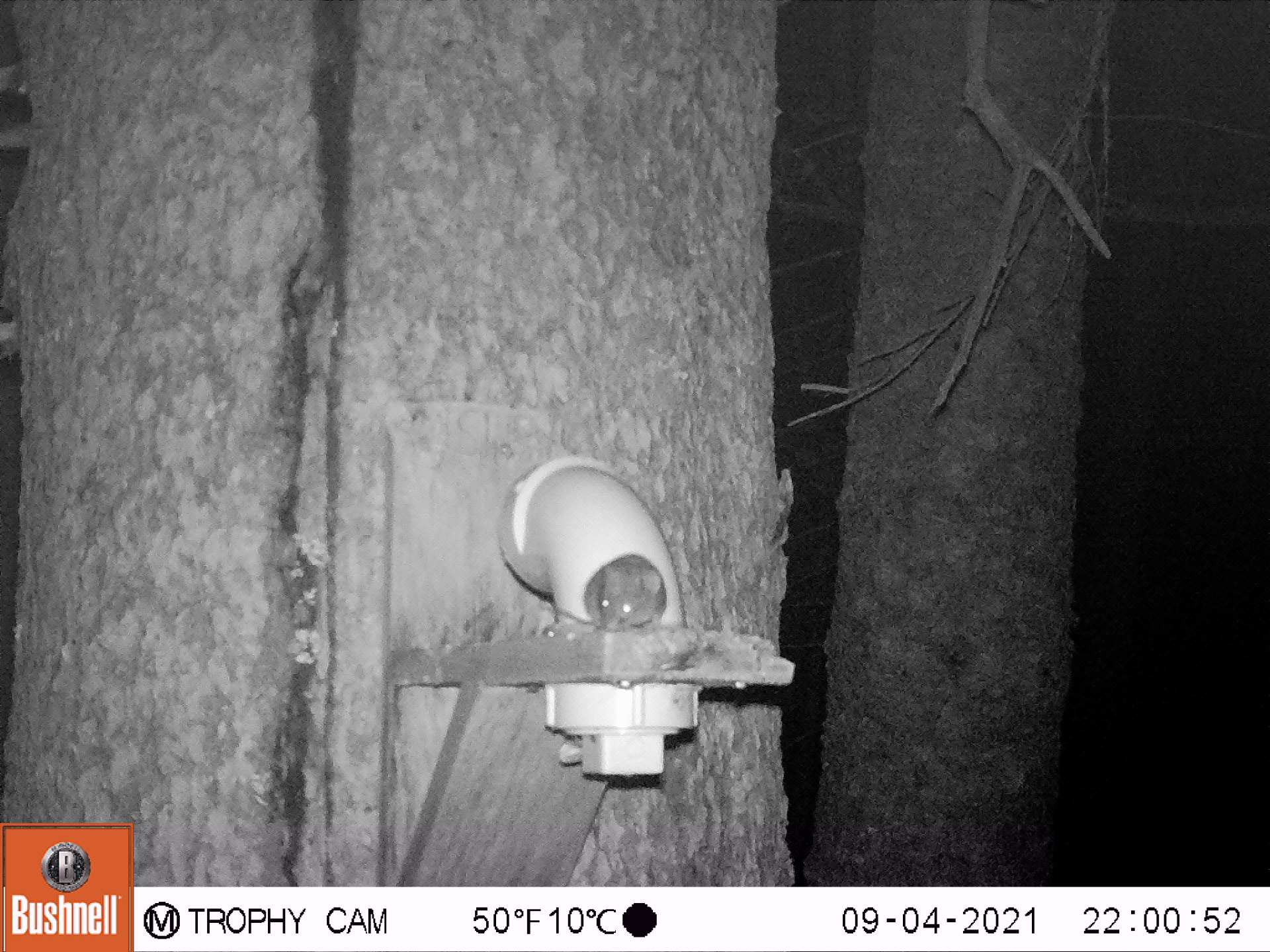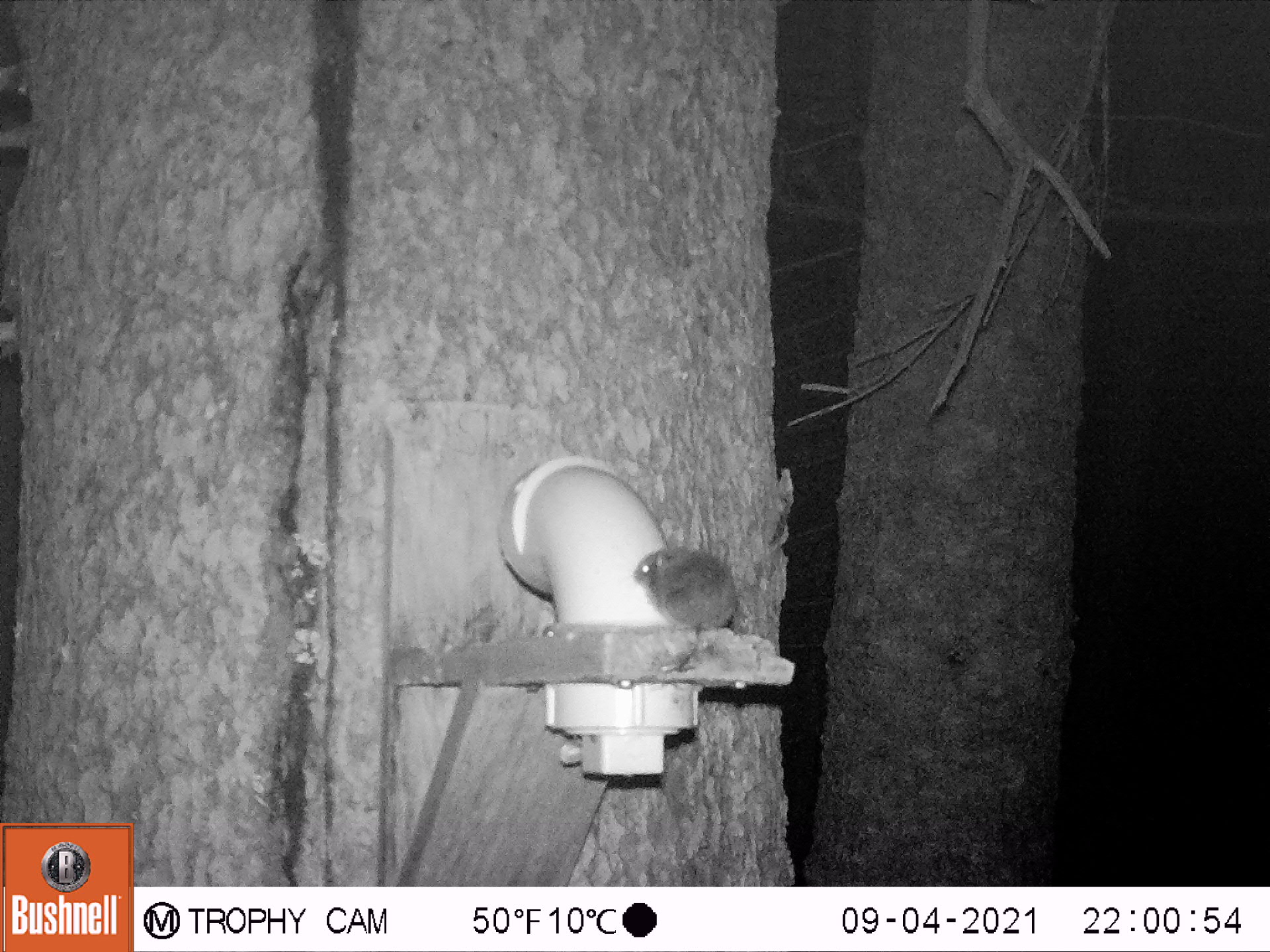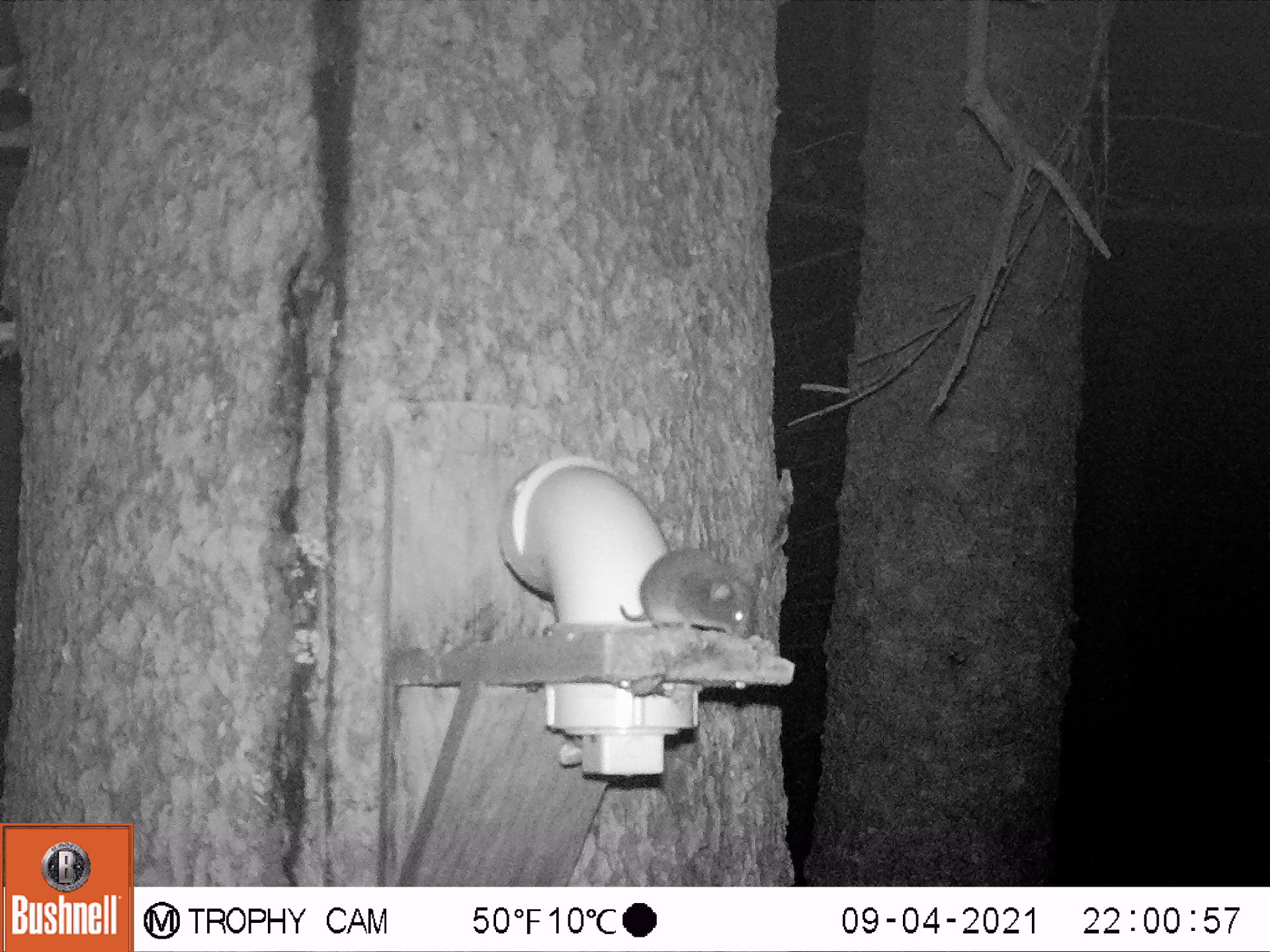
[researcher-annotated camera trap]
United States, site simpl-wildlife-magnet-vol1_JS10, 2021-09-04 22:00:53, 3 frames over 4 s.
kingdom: Animalia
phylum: Chordata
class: Mammalia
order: Rodentia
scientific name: Rodentia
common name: mouse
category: mouse sp.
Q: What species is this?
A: Mouse sp. (mouse) (Rodentia).